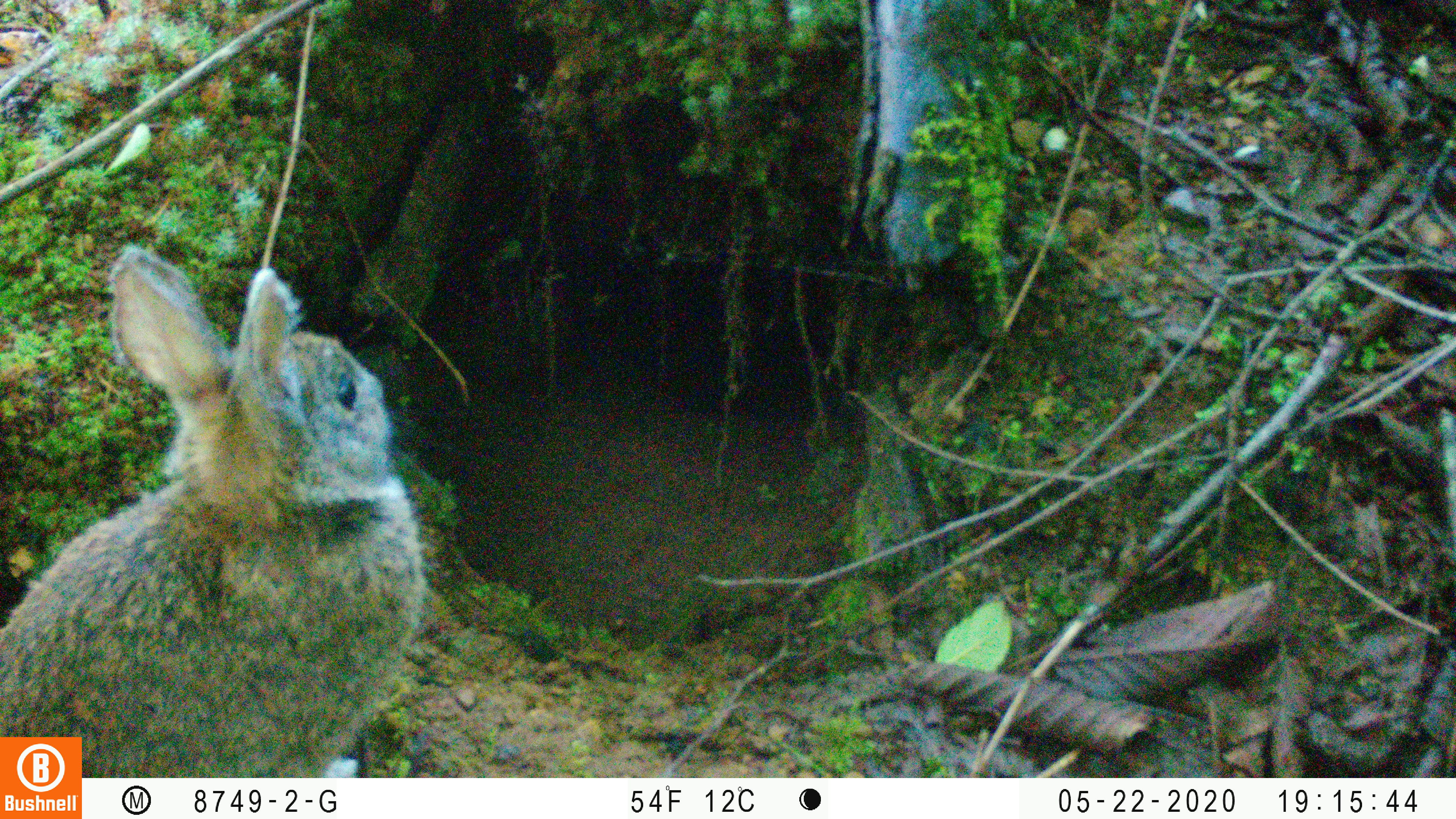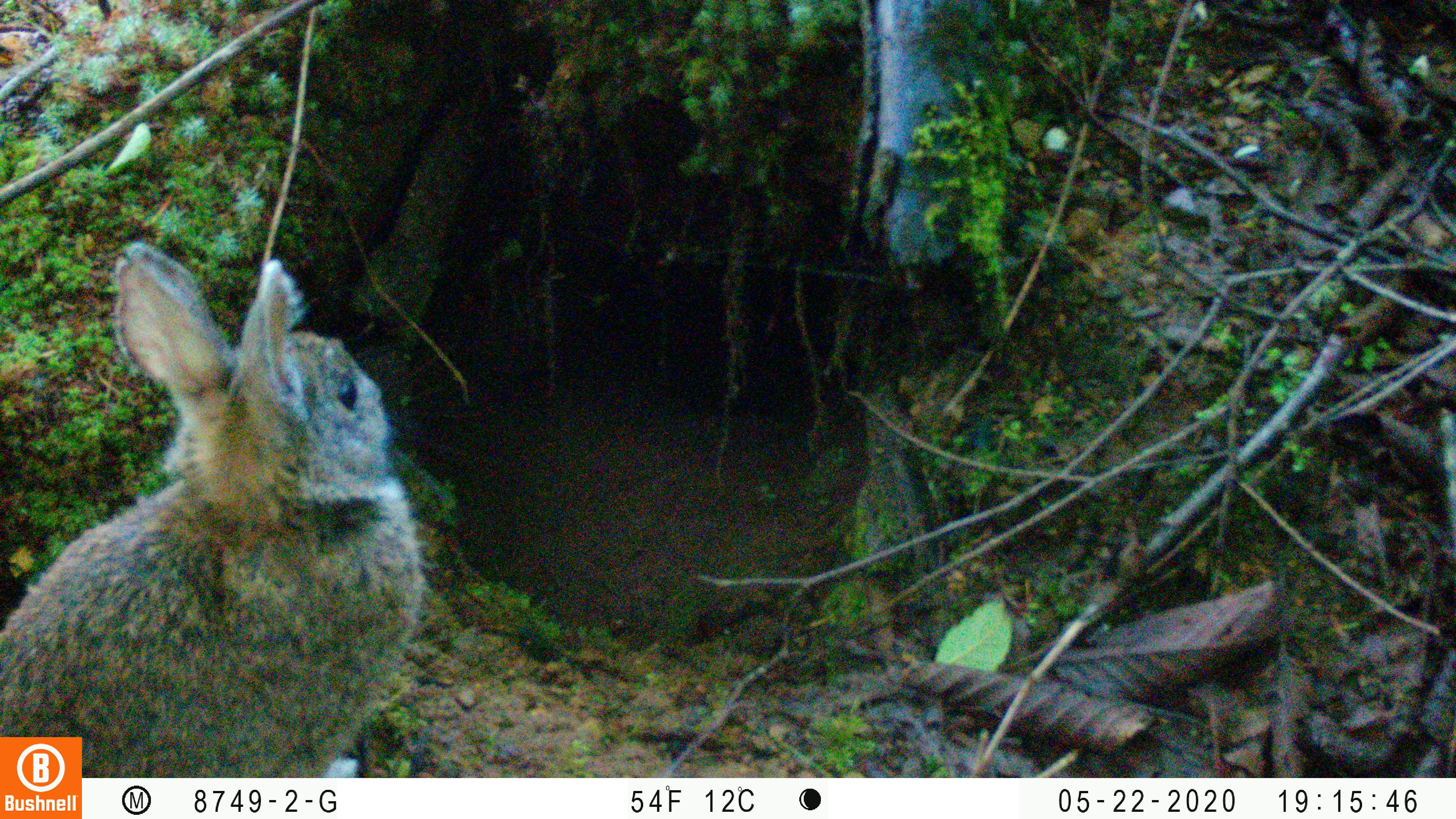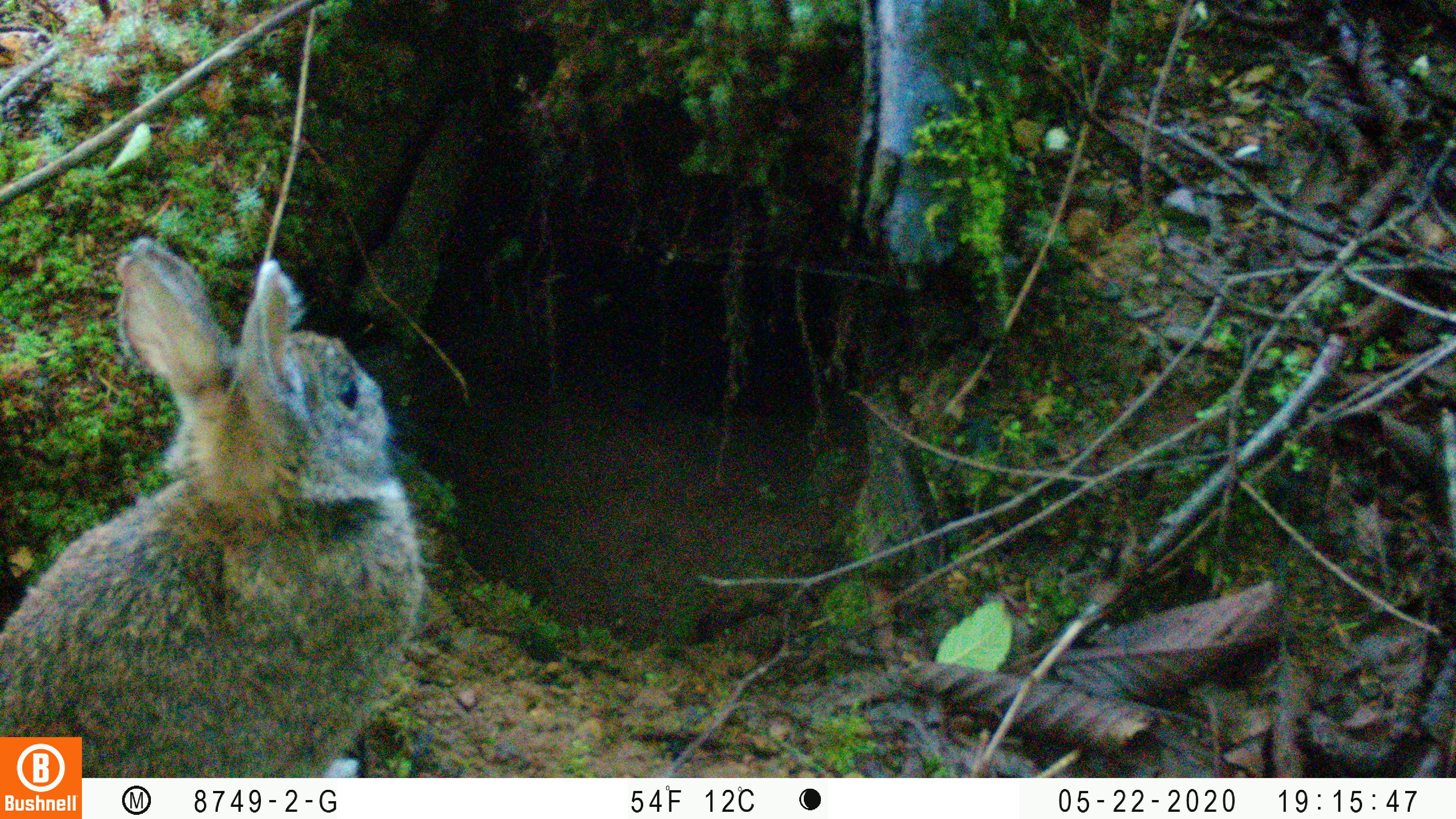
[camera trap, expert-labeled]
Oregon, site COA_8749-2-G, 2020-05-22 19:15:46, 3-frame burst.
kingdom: Animalia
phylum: Chordata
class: Mammalia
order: Lagomorpha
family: Leporidae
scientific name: Leporidae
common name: hares and rabbits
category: leporidae family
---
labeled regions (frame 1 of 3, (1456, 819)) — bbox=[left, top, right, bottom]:
leporidae family: bbox=[2, 241, 424, 730]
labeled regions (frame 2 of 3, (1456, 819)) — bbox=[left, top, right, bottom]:
leporidae family: bbox=[2, 241, 440, 734]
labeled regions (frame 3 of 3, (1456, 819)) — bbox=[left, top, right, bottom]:
leporidae family: bbox=[2, 233, 426, 734]